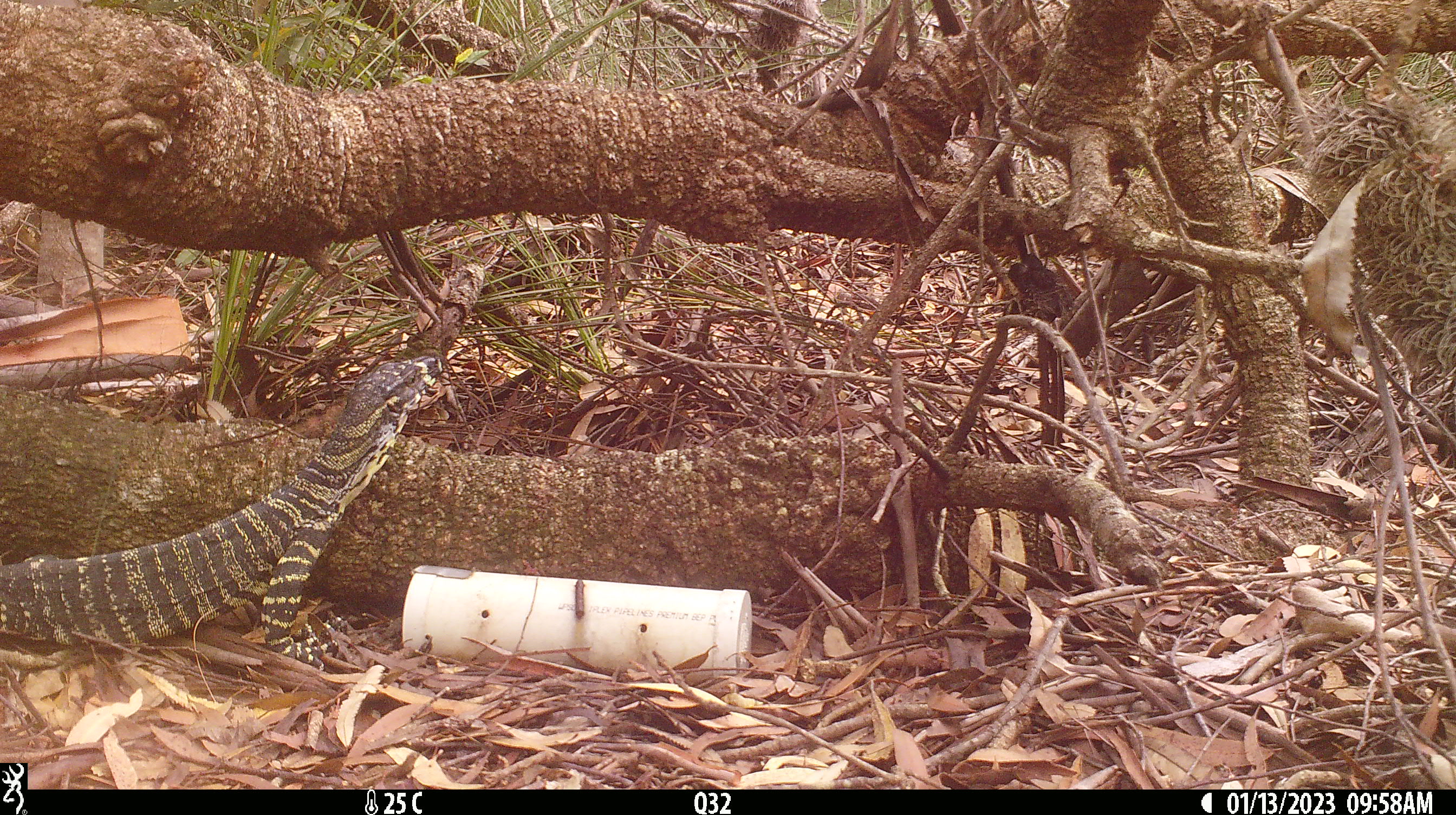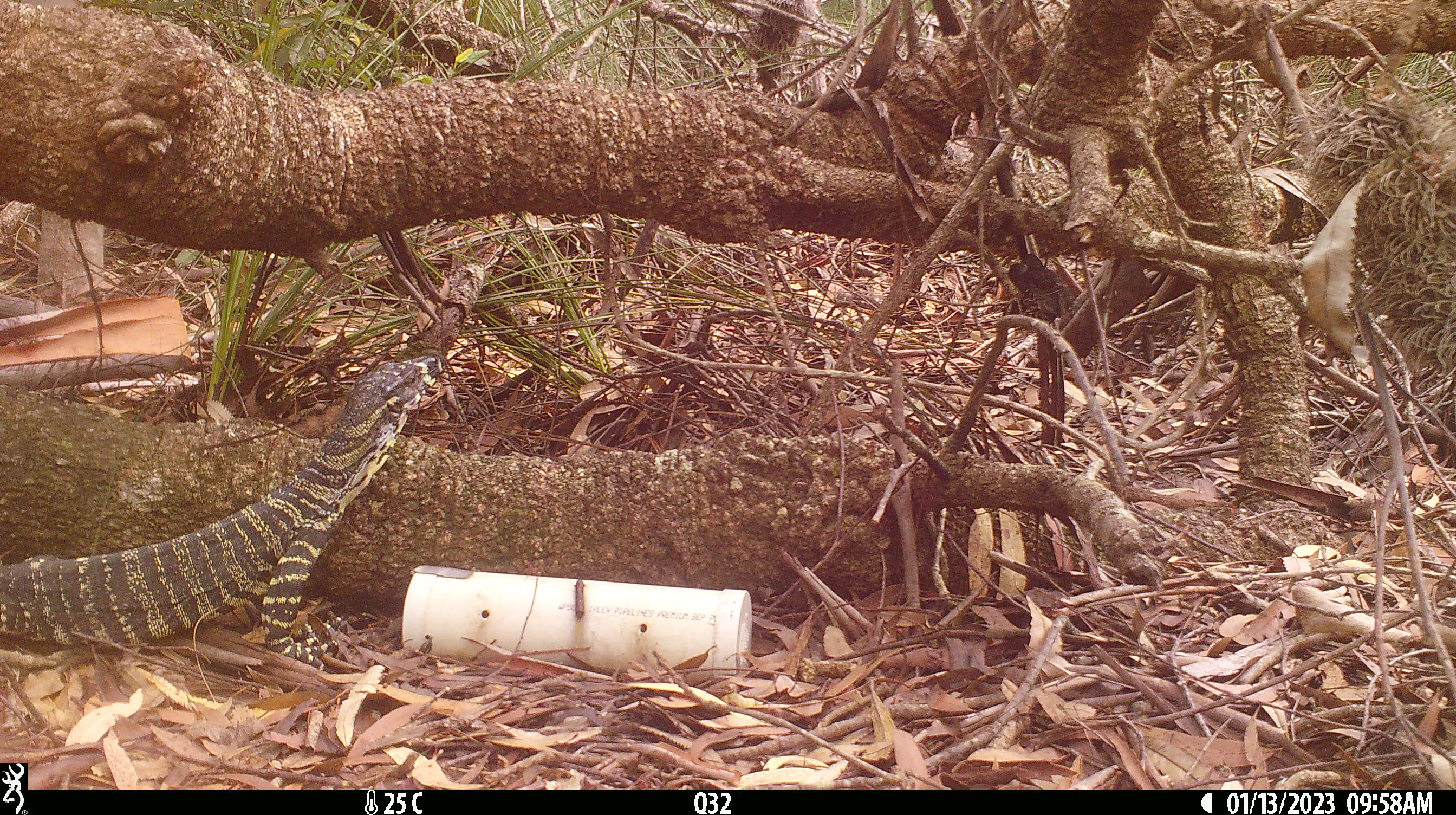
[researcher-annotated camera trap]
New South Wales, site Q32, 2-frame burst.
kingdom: Animalia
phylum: Chordata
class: Reptilia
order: Squamata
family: Varanidae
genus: Varanus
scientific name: Varanus varius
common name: lace monitor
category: goanna